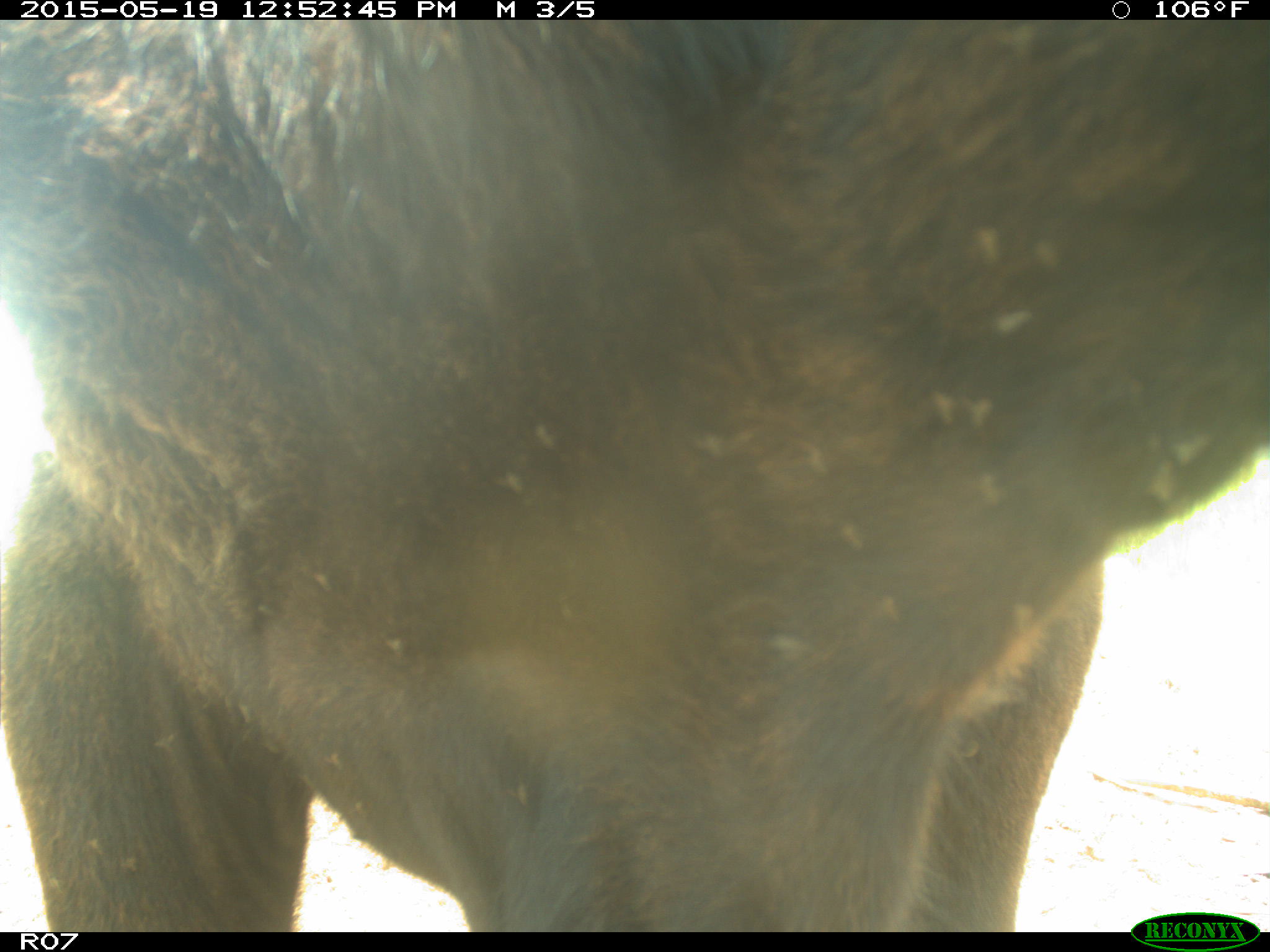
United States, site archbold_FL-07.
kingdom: Animalia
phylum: Chordata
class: Mammalia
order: Artiodactyla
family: Bovidae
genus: Bos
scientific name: Bos taurus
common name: domestic cow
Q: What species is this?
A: Bos taurus (domestic cow).